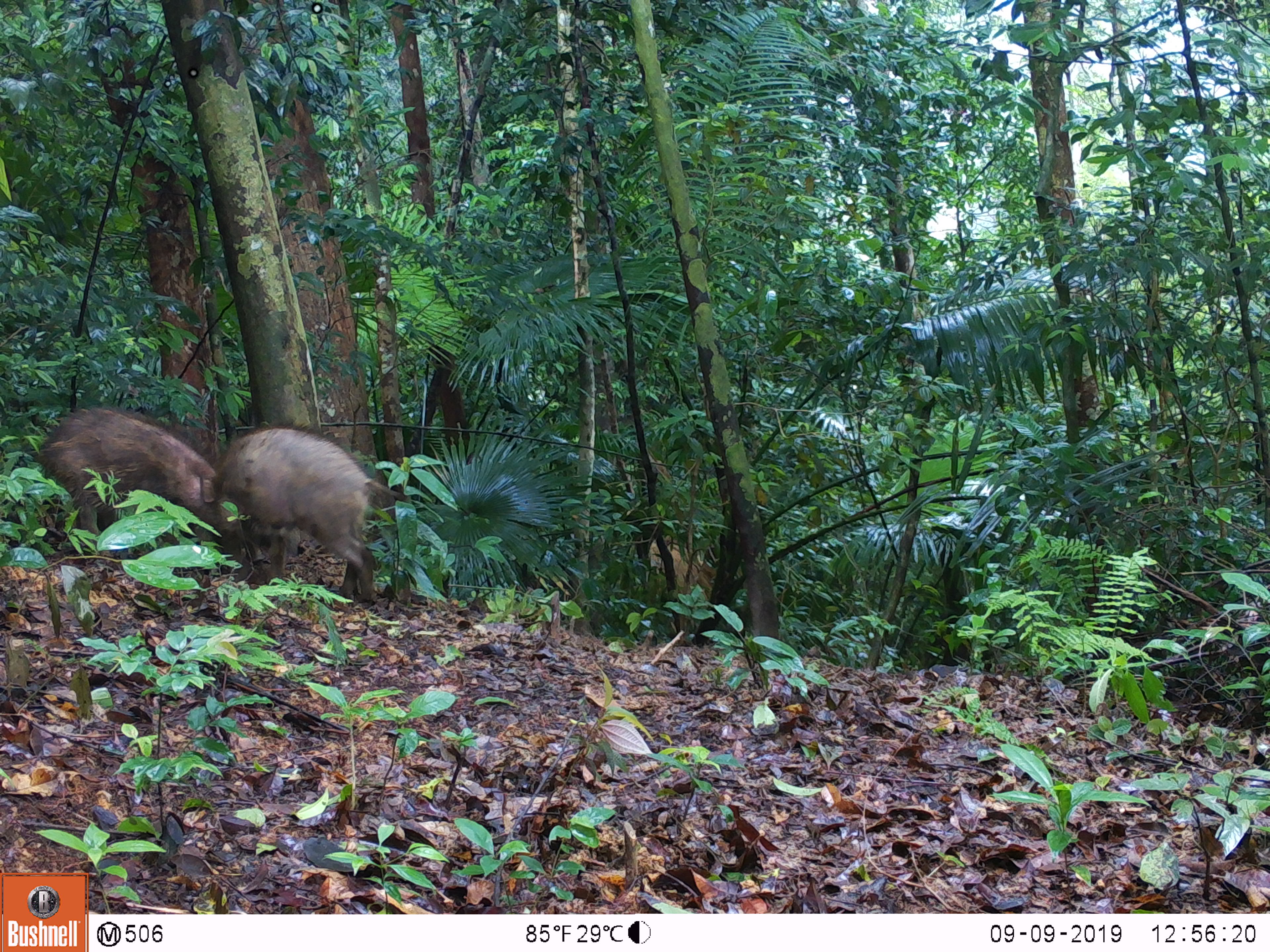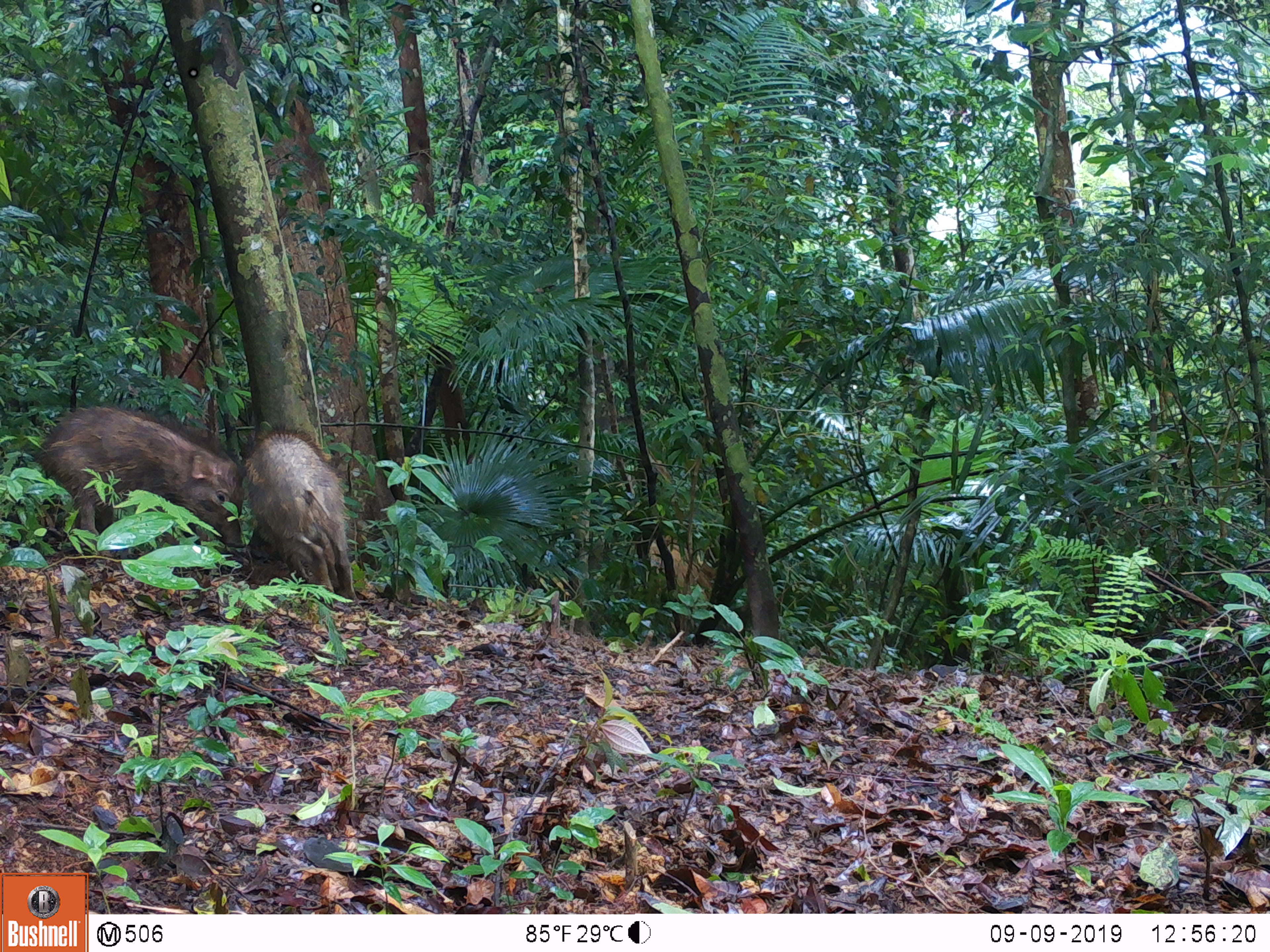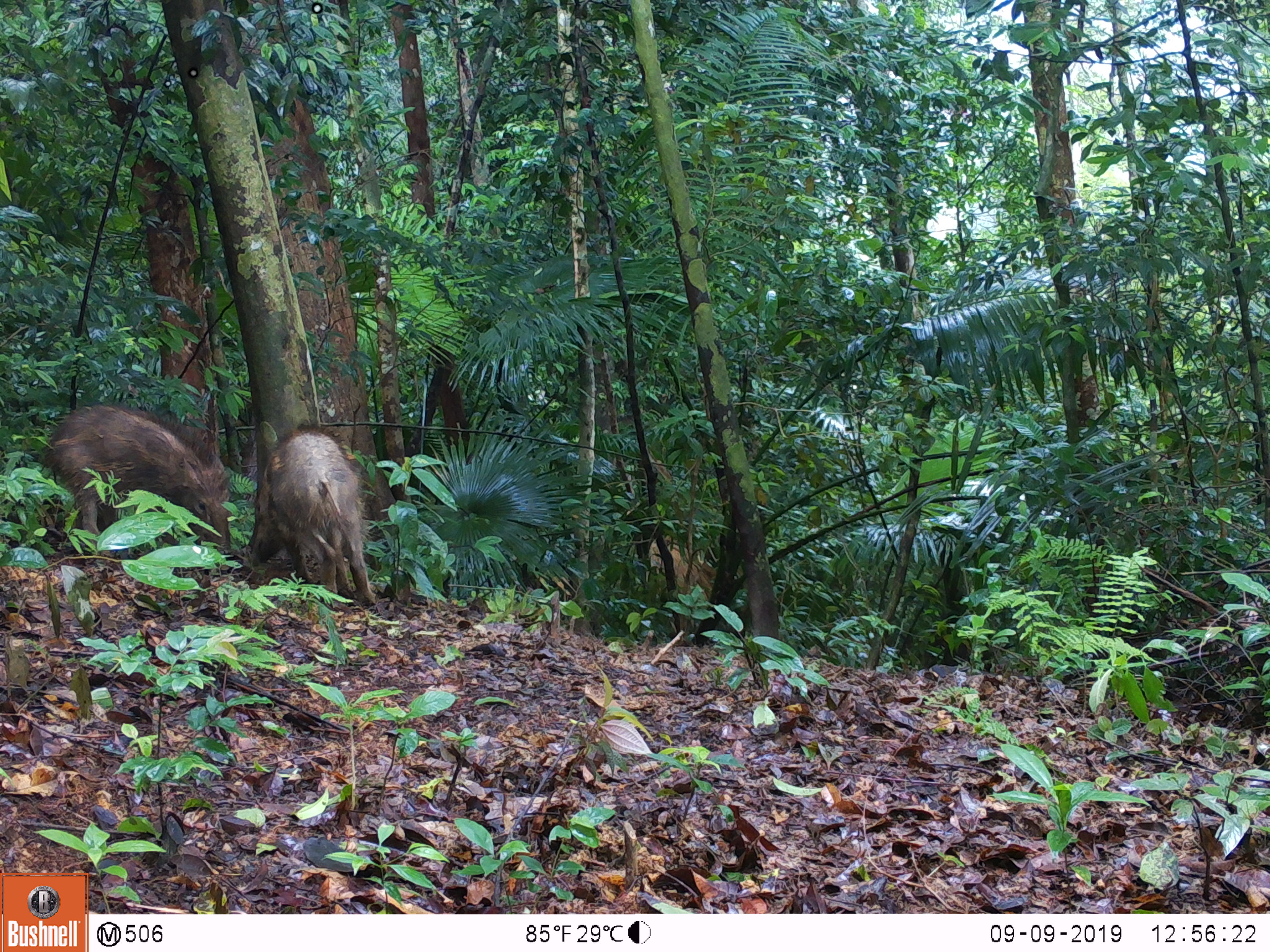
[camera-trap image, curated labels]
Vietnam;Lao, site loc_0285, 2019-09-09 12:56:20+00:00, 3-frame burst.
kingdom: Animalia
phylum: Chordata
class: Mammalia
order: Artiodactyla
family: Suidae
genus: Sus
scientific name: Sus scrofa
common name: eurasian wild pig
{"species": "eurasian wild pig (Sus scrofa)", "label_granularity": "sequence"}